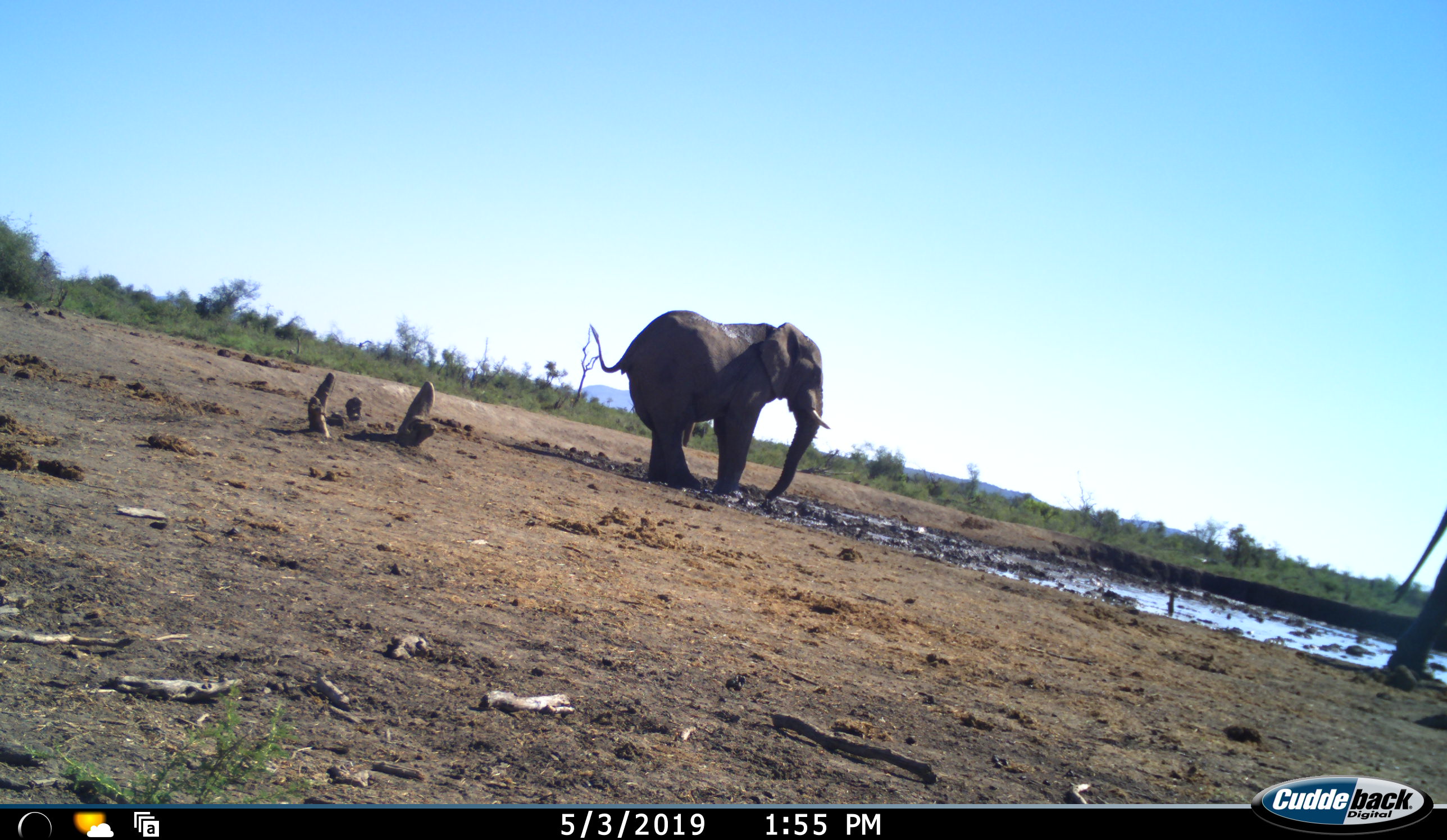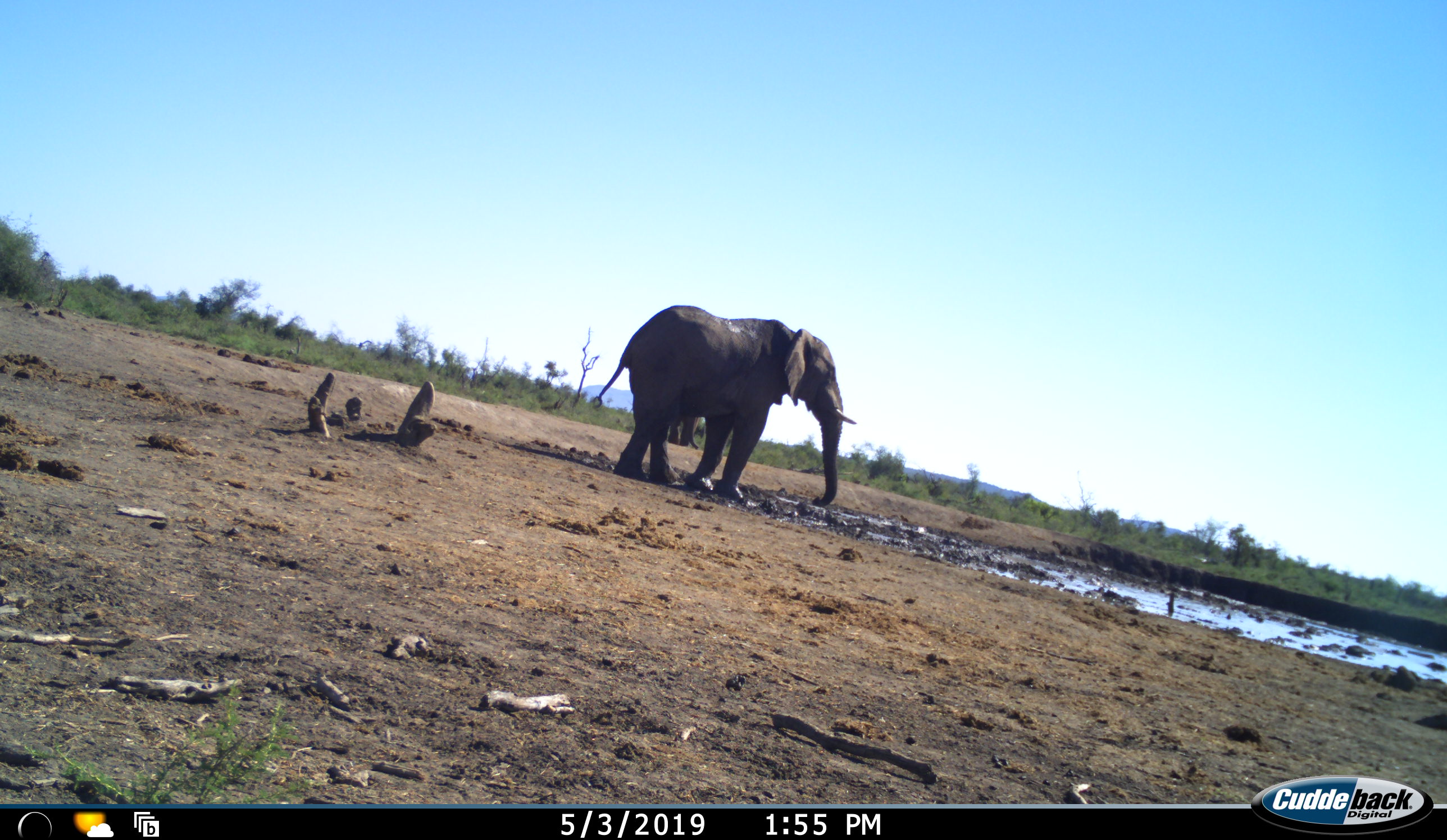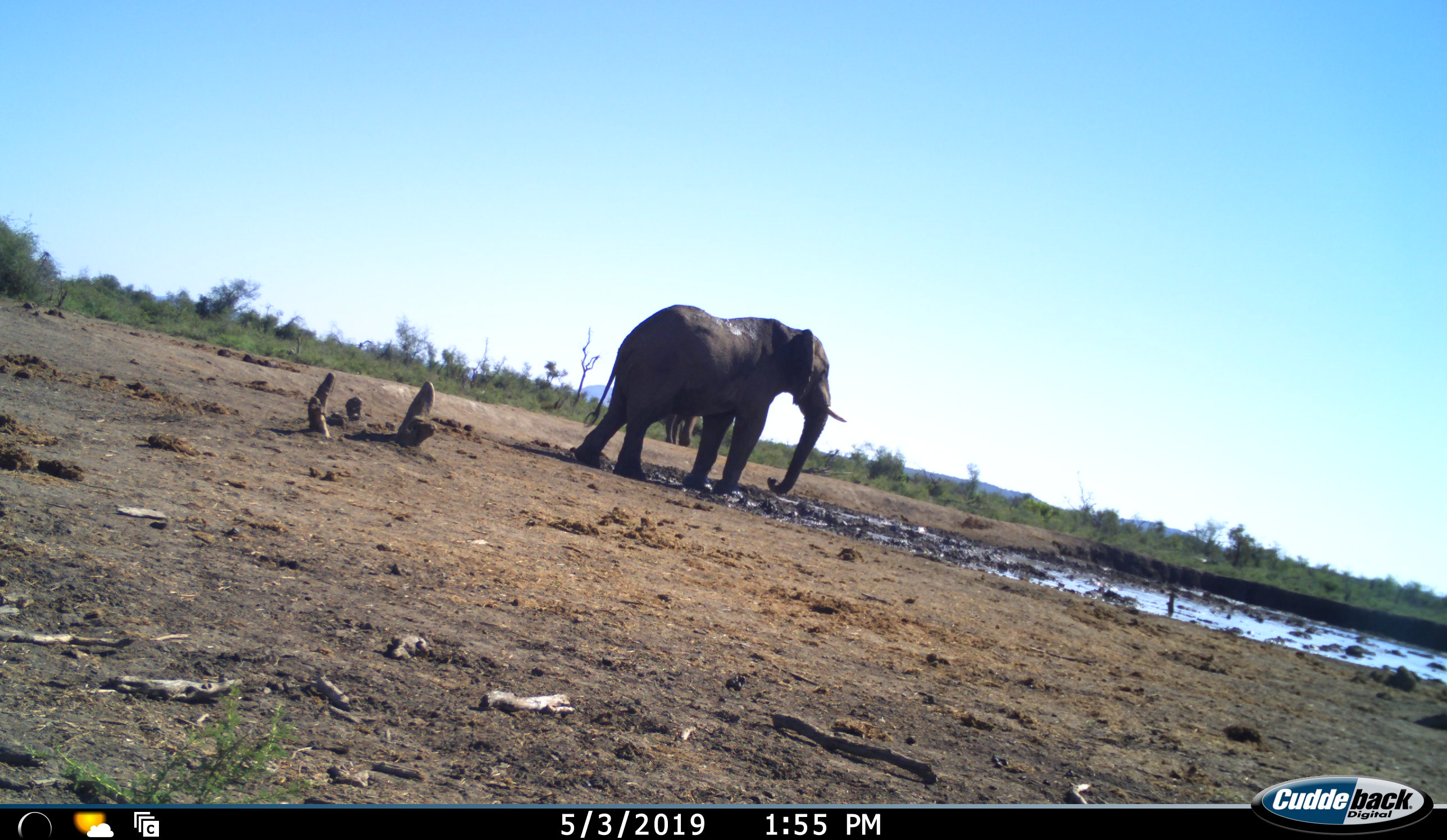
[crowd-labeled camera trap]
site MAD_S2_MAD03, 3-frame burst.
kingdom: Animalia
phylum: Chordata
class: Mammalia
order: Proboscidea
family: Elephantidae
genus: Loxodonta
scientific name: Loxodonta africana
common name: african bush elephant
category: elephant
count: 2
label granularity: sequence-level